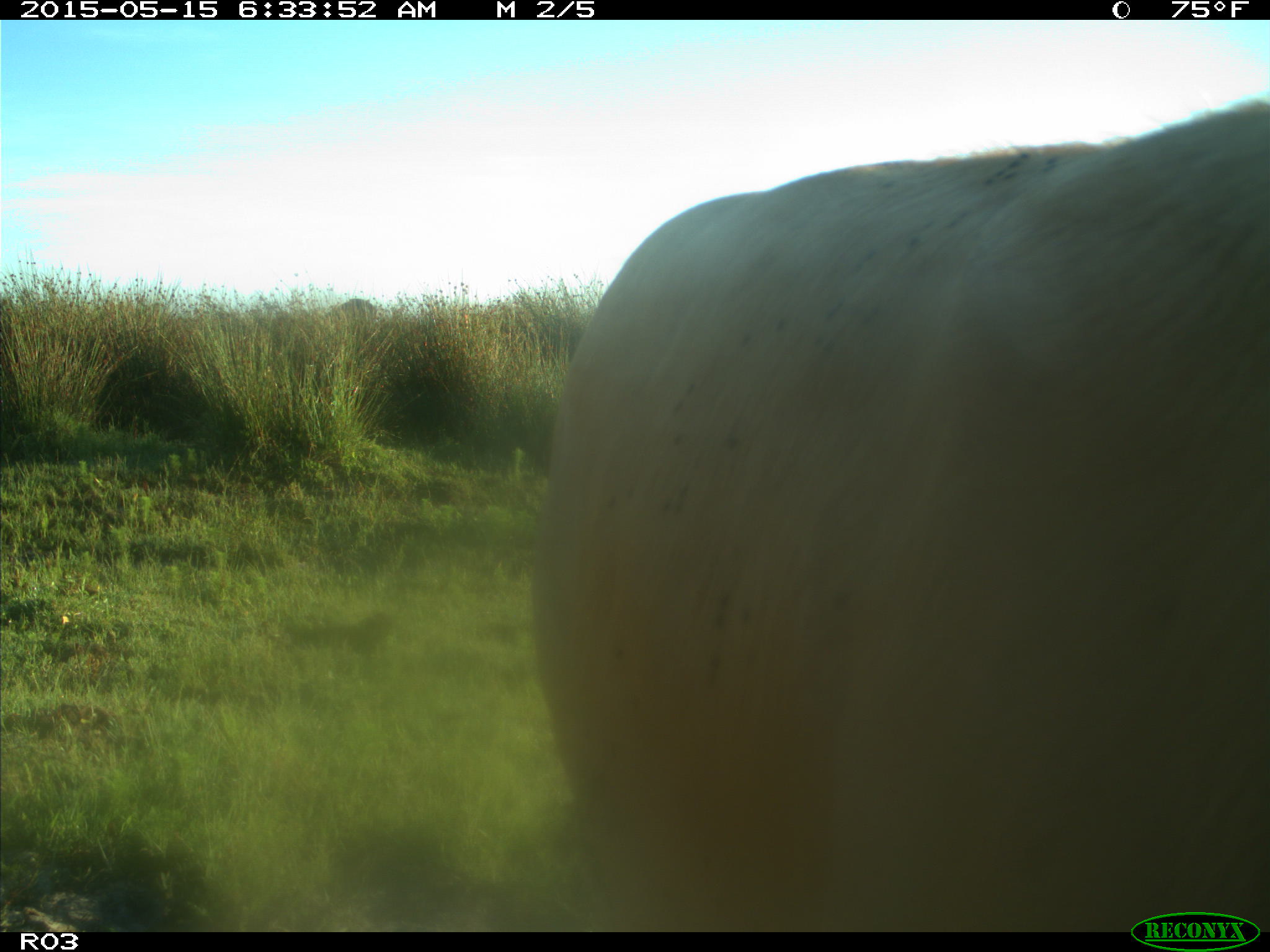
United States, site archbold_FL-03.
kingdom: Animalia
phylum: Chordata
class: Mammalia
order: Artiodactyla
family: Bovidae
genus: Bos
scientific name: Bos taurus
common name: domestic cow